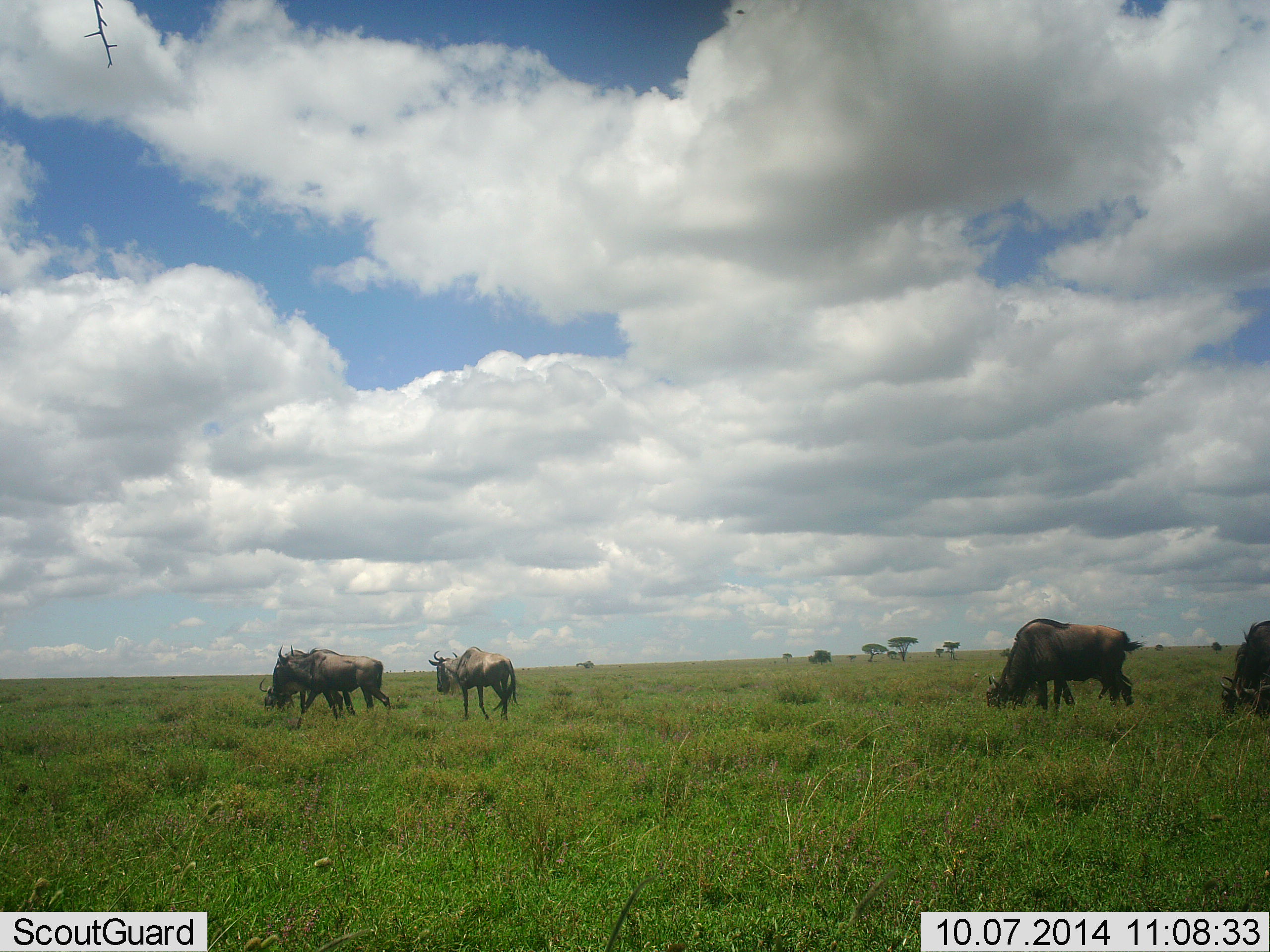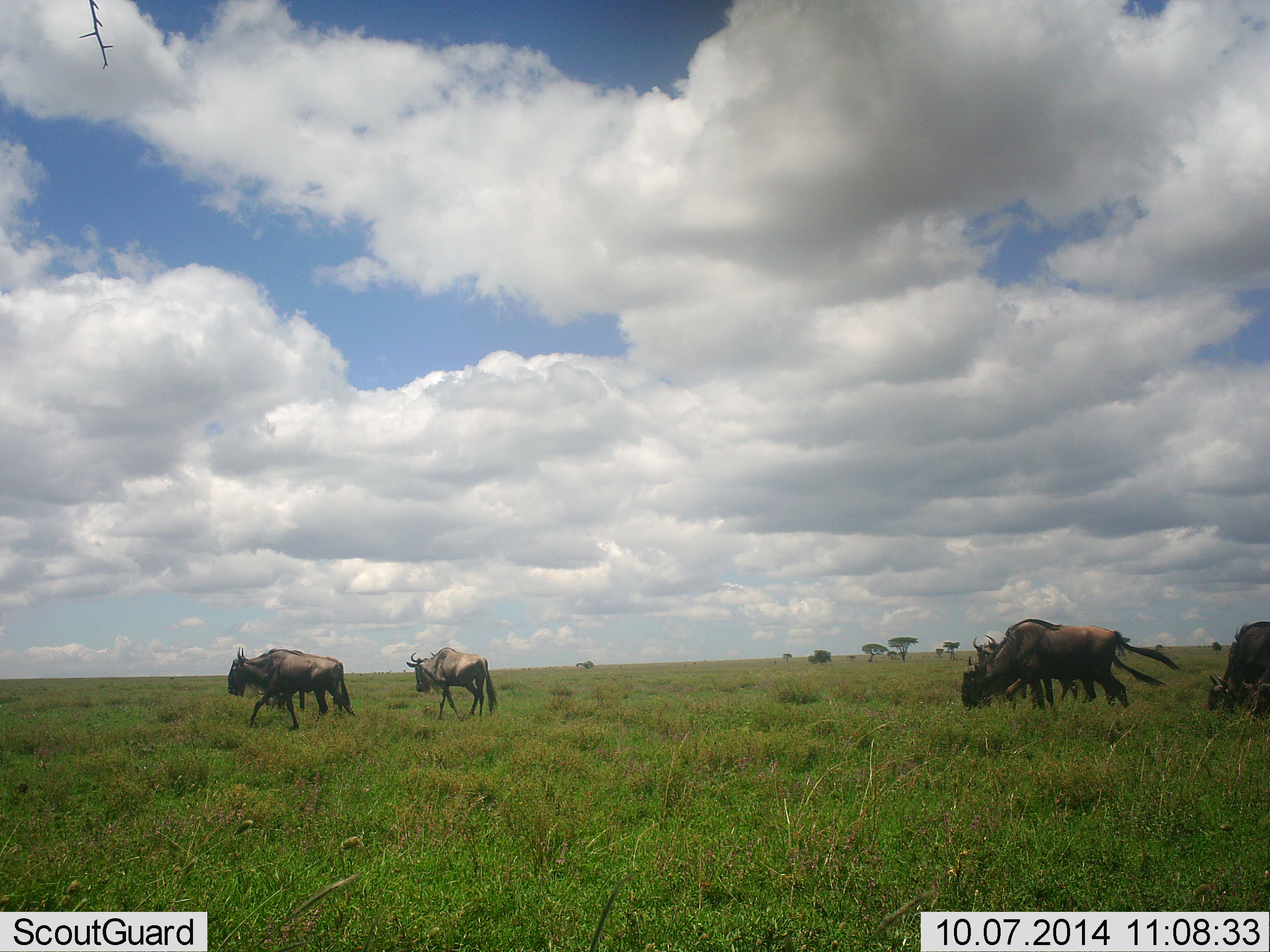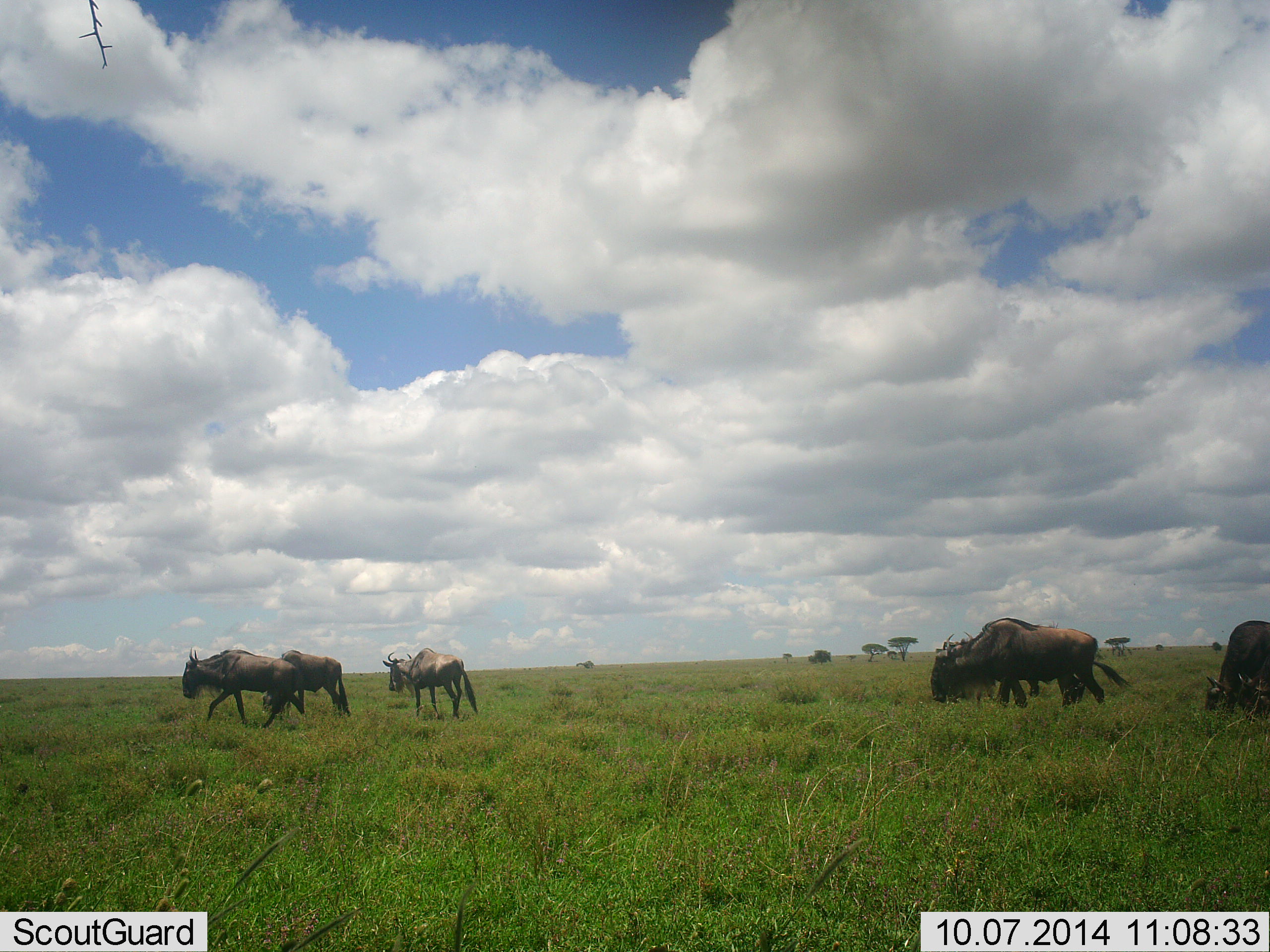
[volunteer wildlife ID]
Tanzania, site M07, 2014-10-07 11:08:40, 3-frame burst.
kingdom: Animalia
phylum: Chordata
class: Mammalia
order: Artiodactyla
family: Bovidae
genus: Connochaetes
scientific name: Connochaetes taurinus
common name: blue wildebeest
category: wildebeest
Wildebeest (blue wildebeest) (Connochaetes taurinus), count 8. Behavior (volunteer vote fractions): standing 10%, resting 10%, moving 100%, interacting 0%. Young present (vote fraction): 0%. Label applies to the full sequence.